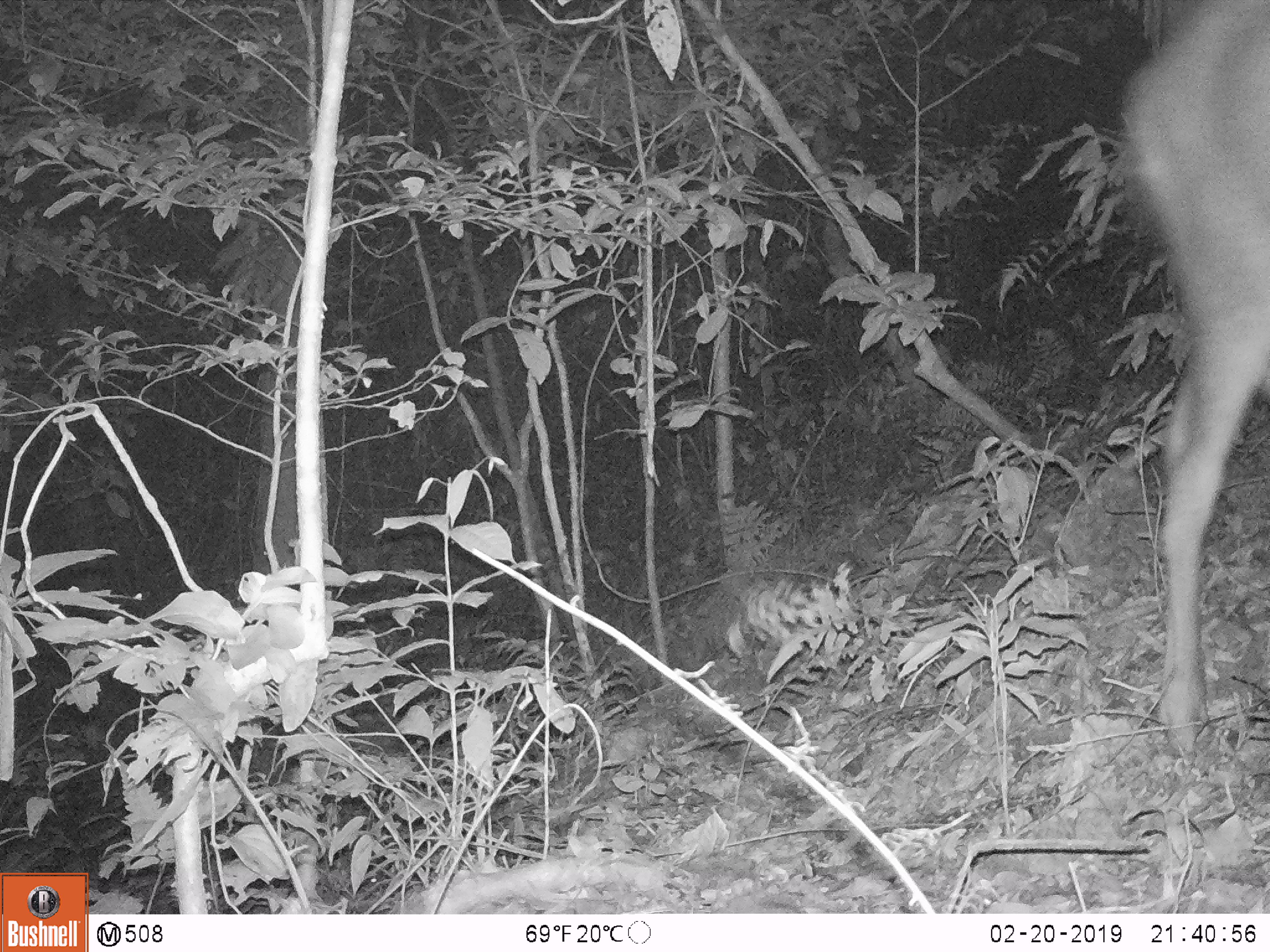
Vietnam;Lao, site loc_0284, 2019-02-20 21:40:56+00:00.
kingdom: Animalia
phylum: Chordata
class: Mammalia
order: Artiodactyla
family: Cervidae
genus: Rusa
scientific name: Rusa unicolor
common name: sambar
Sambar (Rusa unicolor). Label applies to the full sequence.